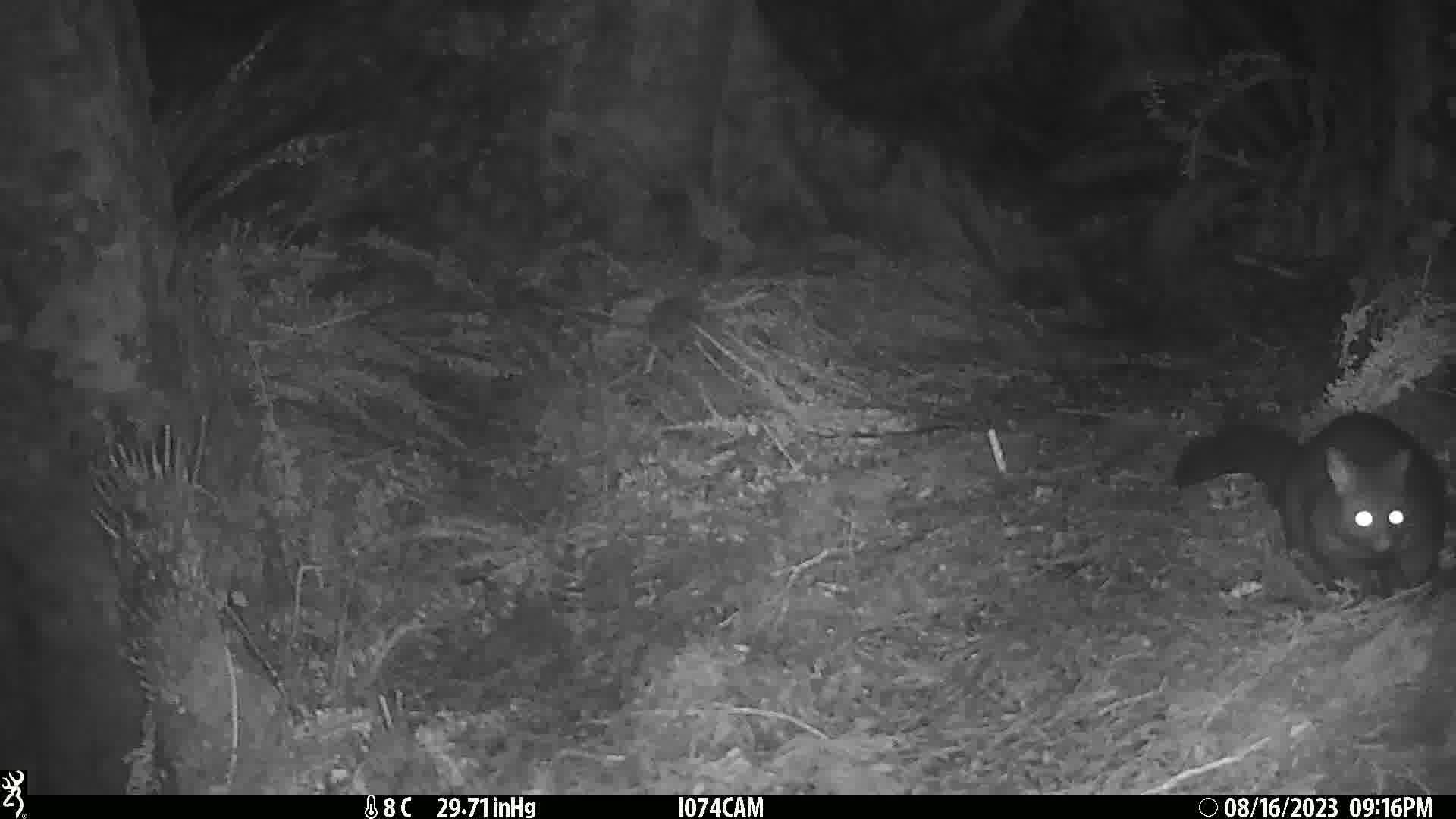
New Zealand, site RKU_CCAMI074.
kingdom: Animalia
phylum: Chordata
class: Mammalia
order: Diprotodontia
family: Phalangeridae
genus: Trichosurus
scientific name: Trichosurus vulpecula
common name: common brushtail possum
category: possum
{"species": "possum (common brushtail possum) (Trichosurus vulpecula)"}